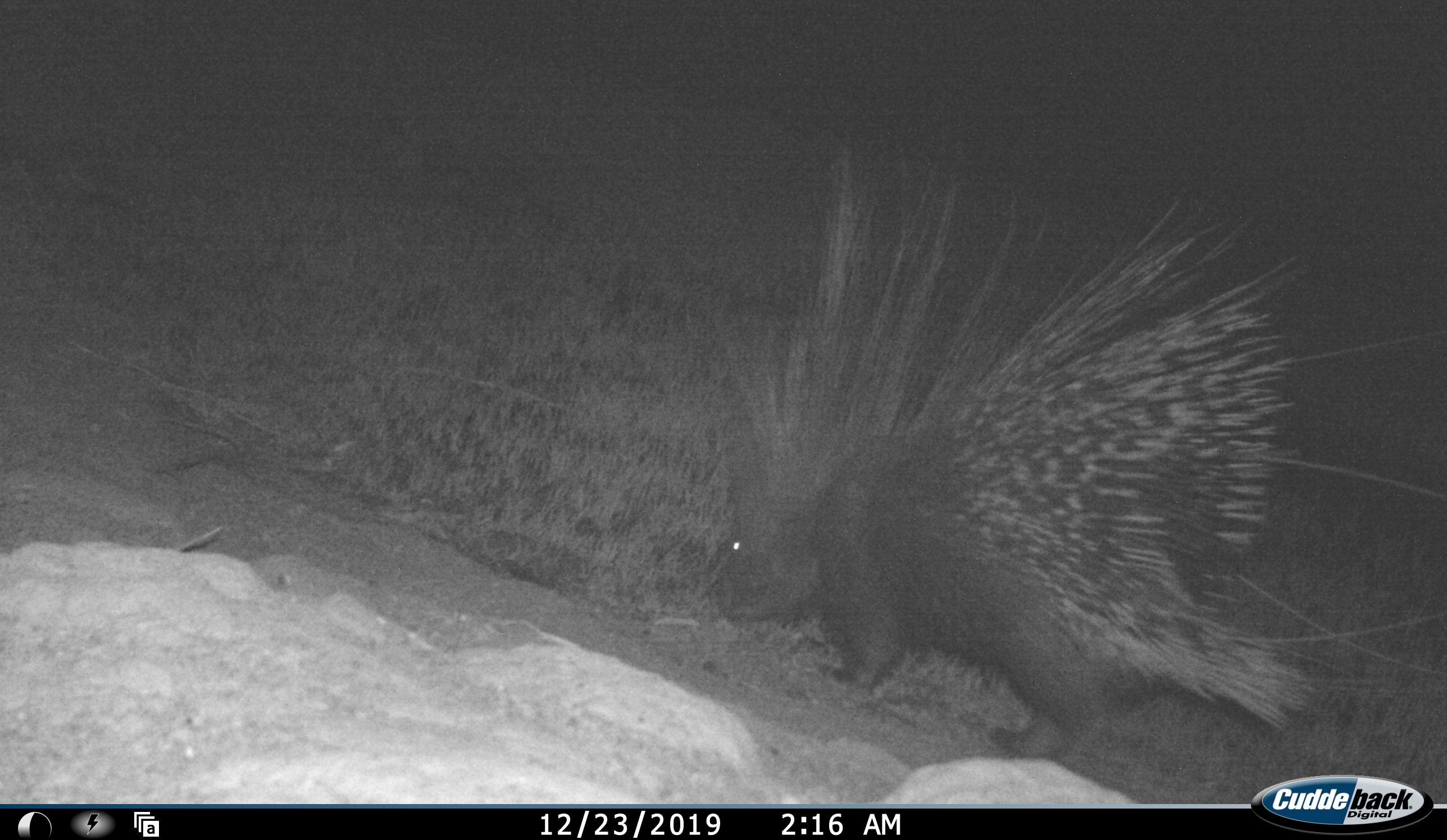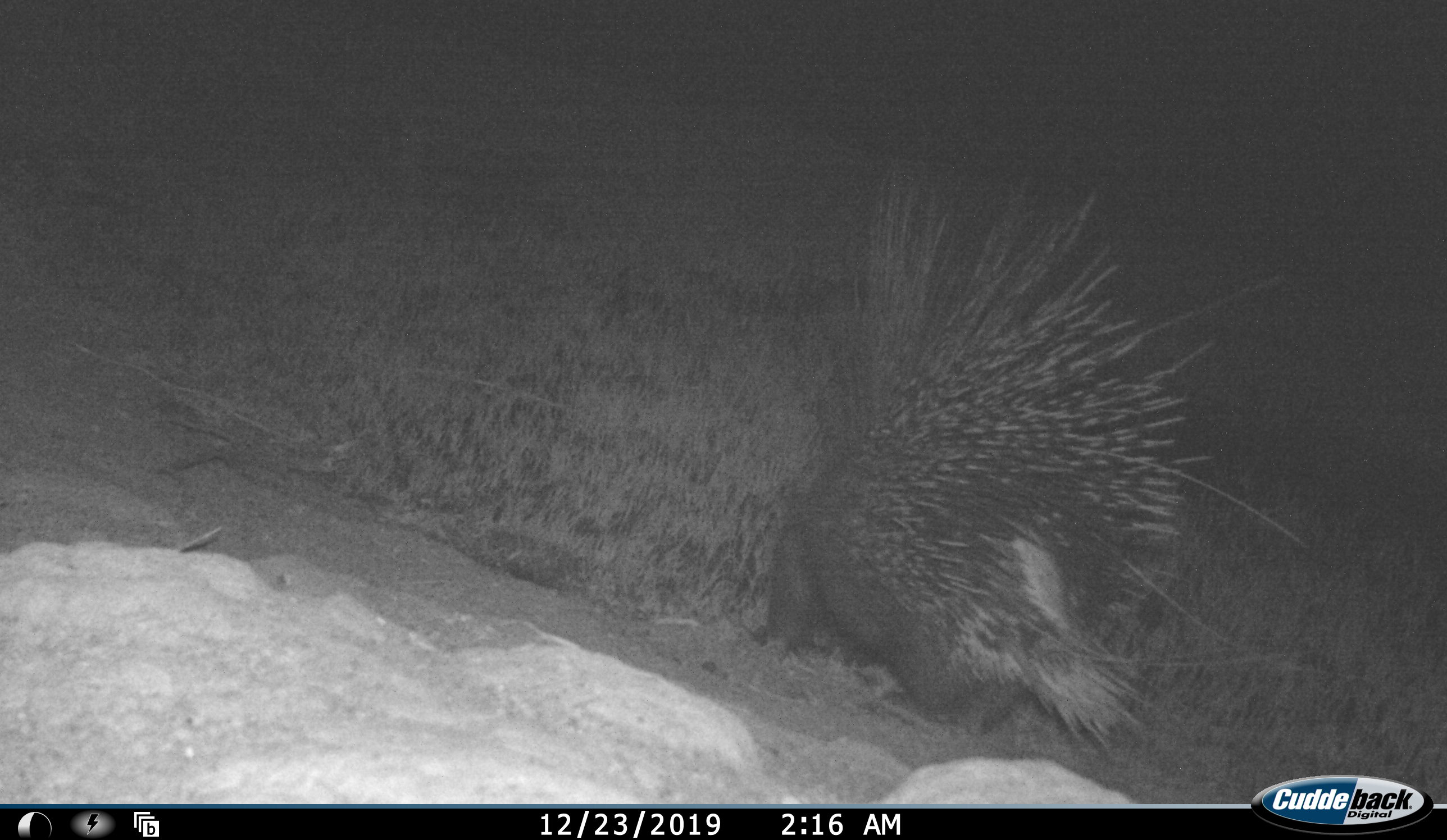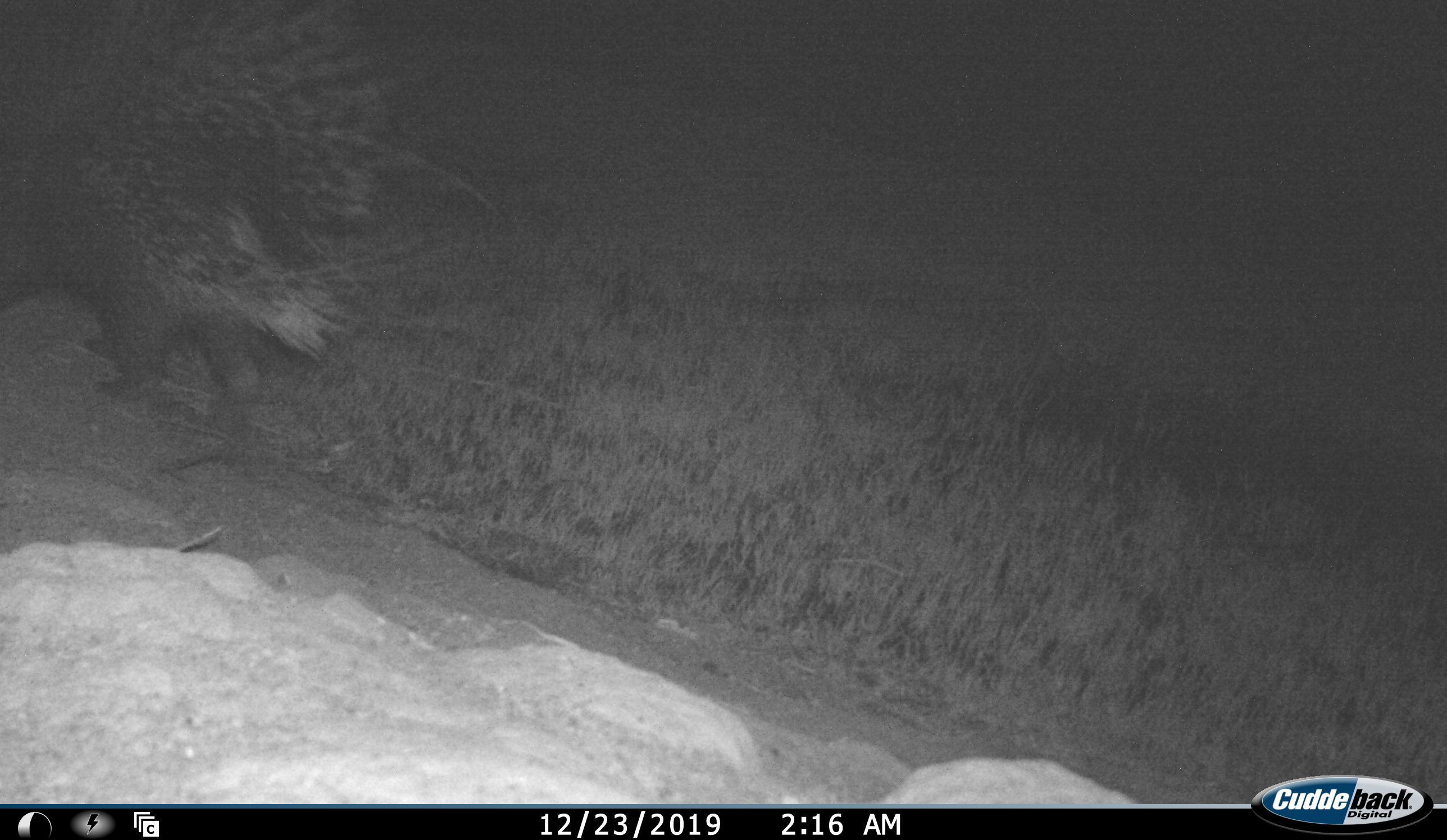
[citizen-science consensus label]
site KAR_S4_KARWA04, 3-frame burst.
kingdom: Animalia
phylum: Chordata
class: Mammalia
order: Rodentia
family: Hystricidae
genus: Hystrix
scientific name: Hystrix cristata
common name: crested porcupine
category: porcupine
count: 1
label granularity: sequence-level